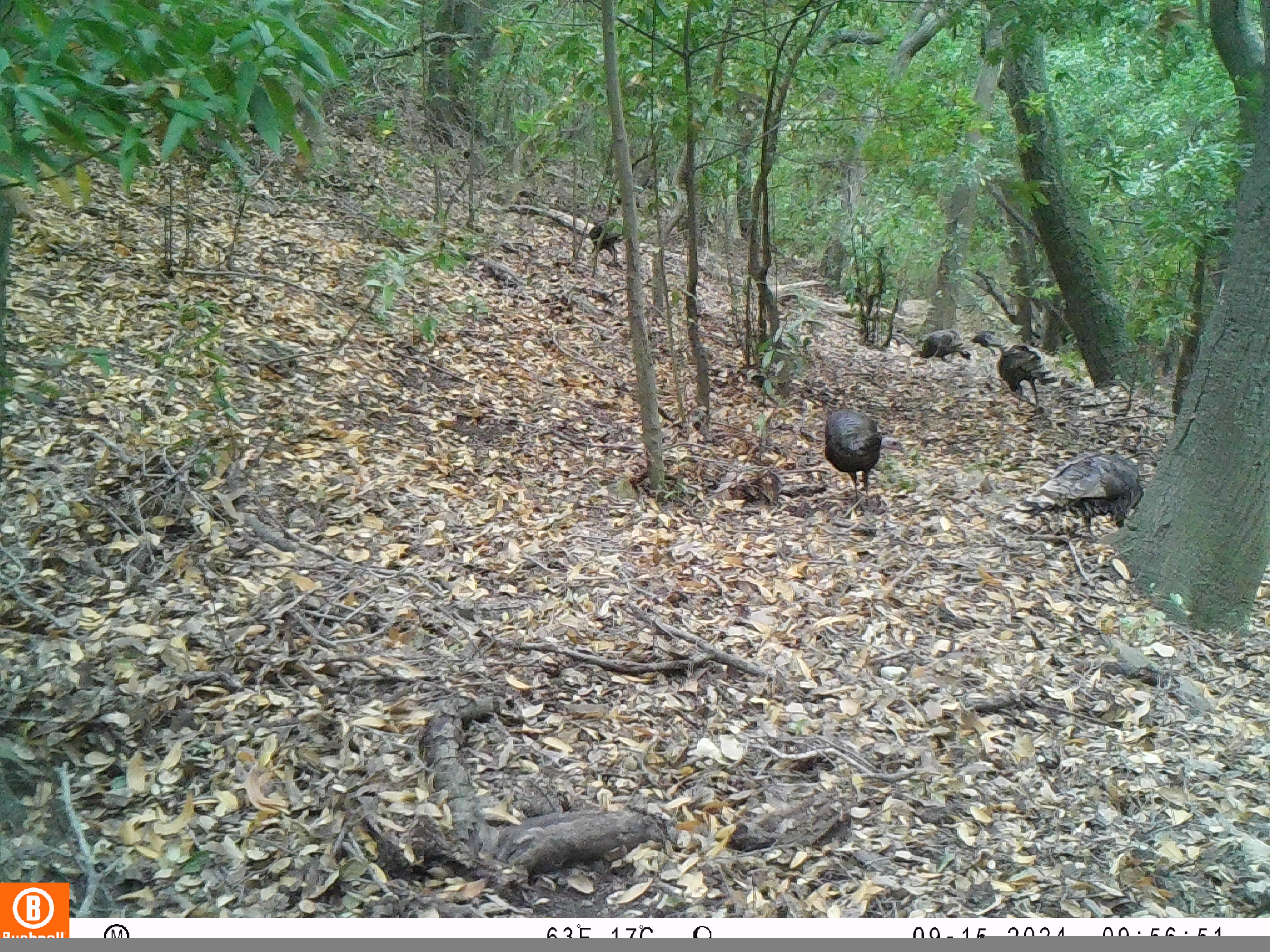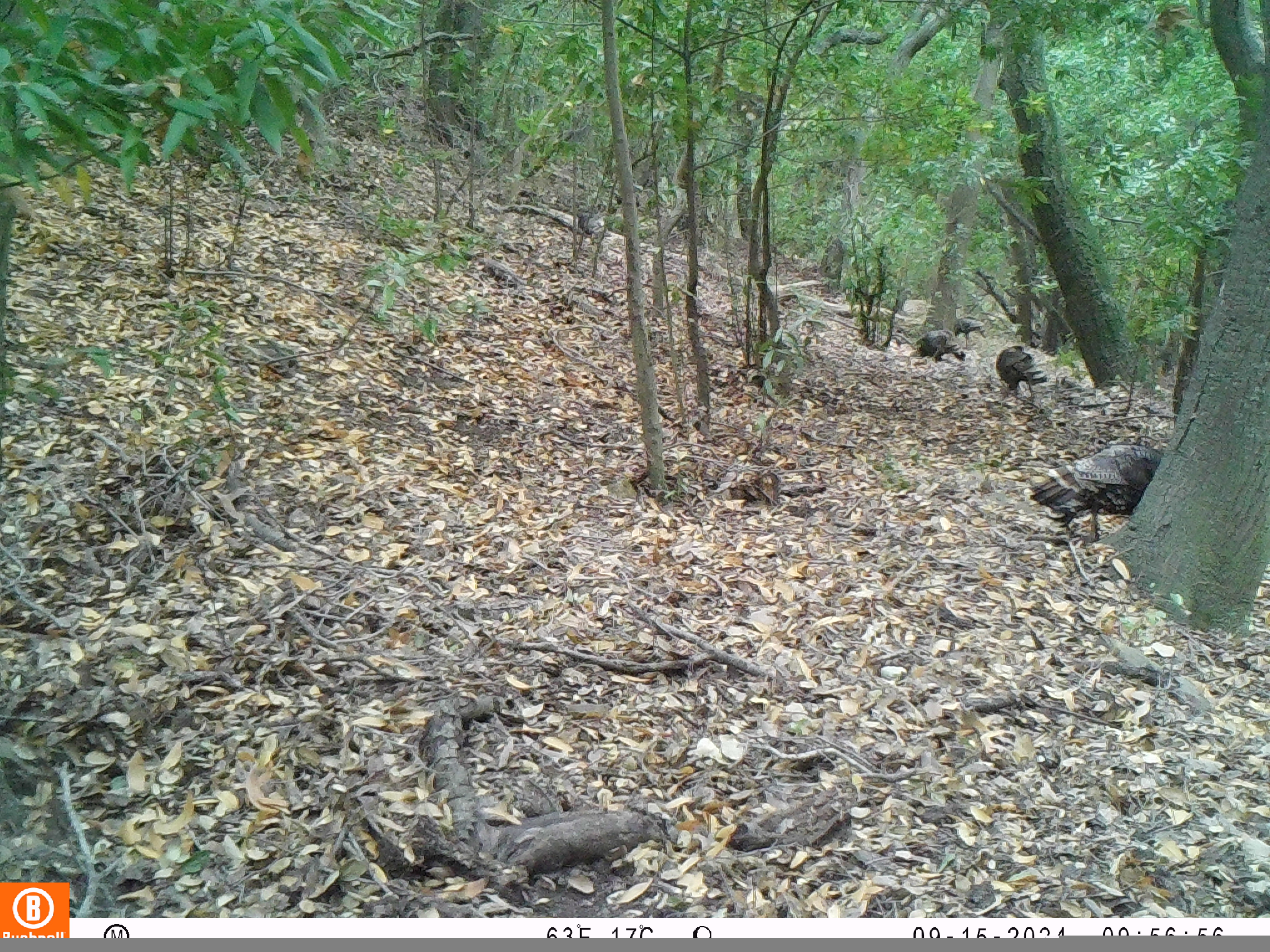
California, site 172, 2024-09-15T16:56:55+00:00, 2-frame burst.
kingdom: Animalia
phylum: Chordata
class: Aves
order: Galliformes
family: Phasianidae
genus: Meleagris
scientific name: Meleagris gallopavo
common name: turkey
Turkey (Meleagris gallopavo).